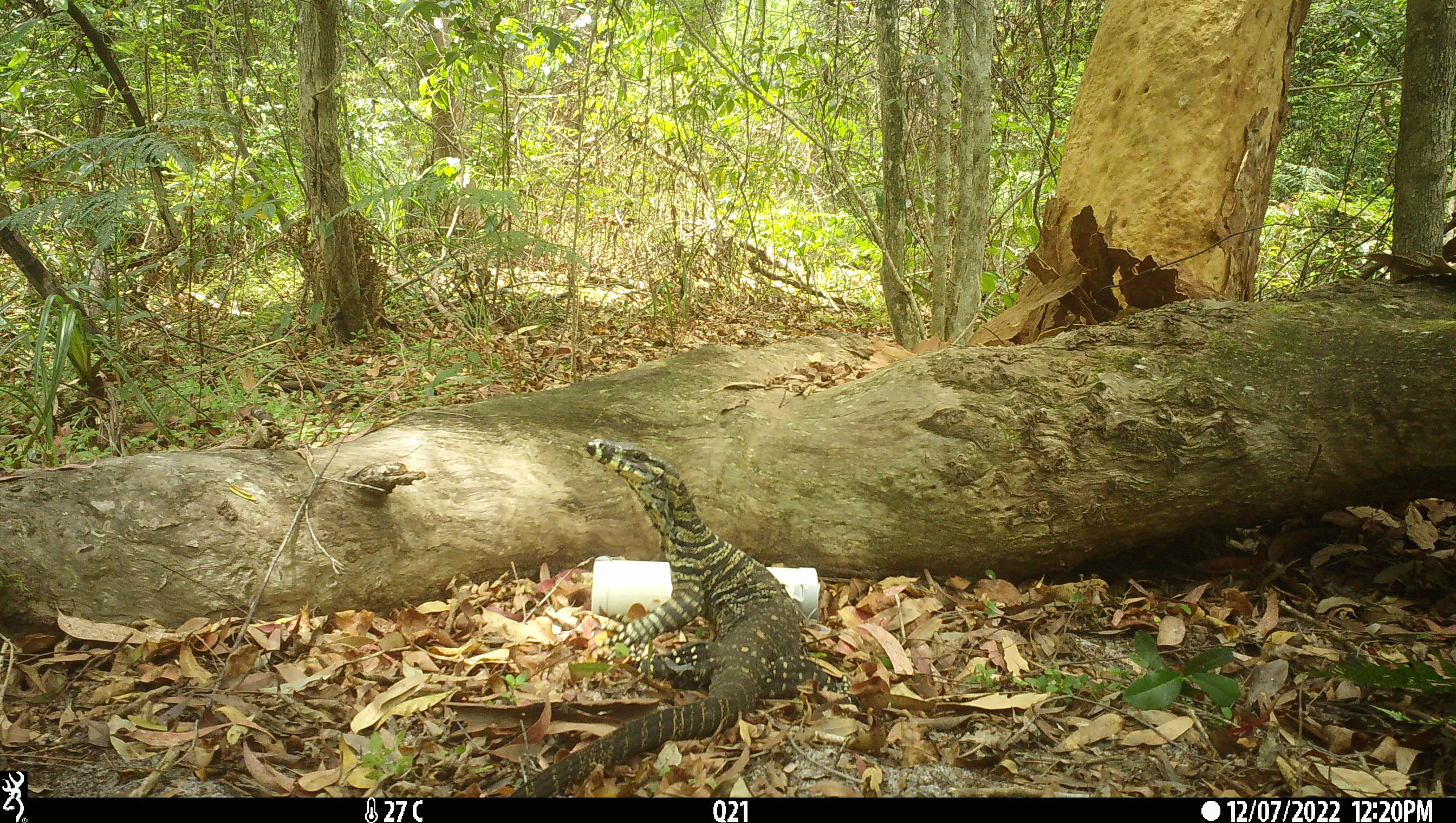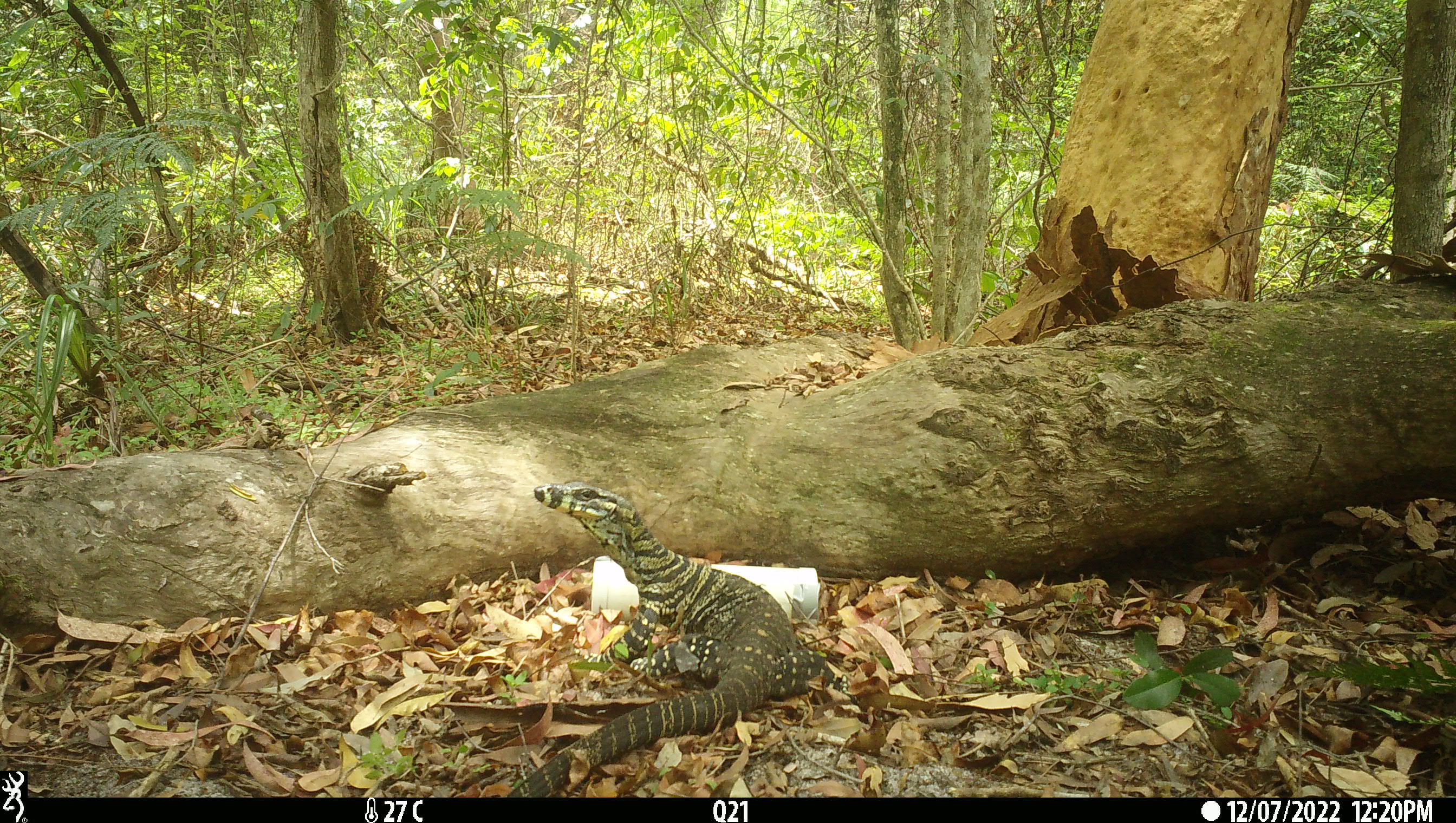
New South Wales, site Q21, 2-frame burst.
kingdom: Animalia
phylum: Chordata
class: Reptilia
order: Squamata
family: Varanidae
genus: Varanus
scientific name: Varanus varius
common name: lace monitor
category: goanna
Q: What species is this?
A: Goanna (lace monitor) (Varanus varius).